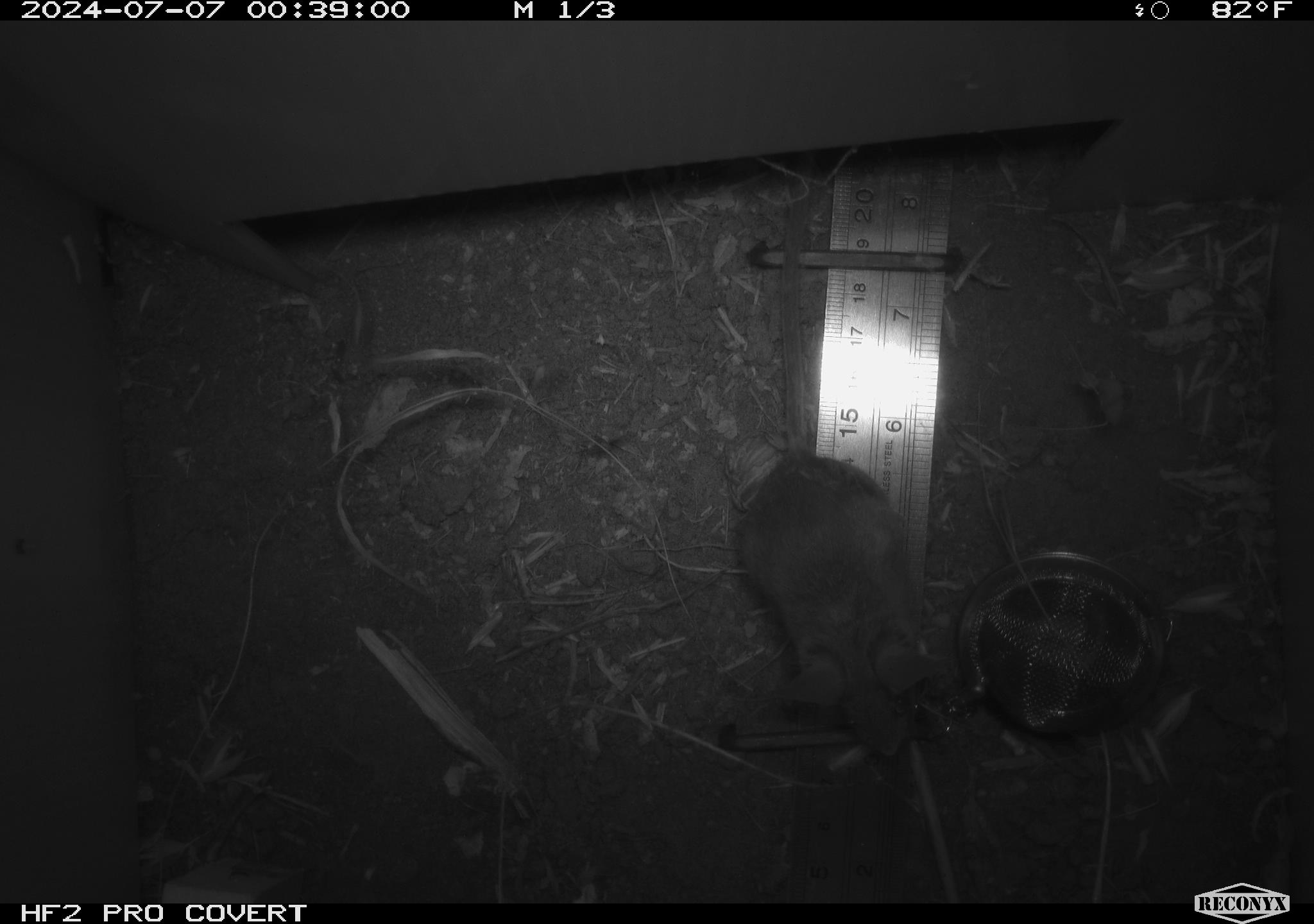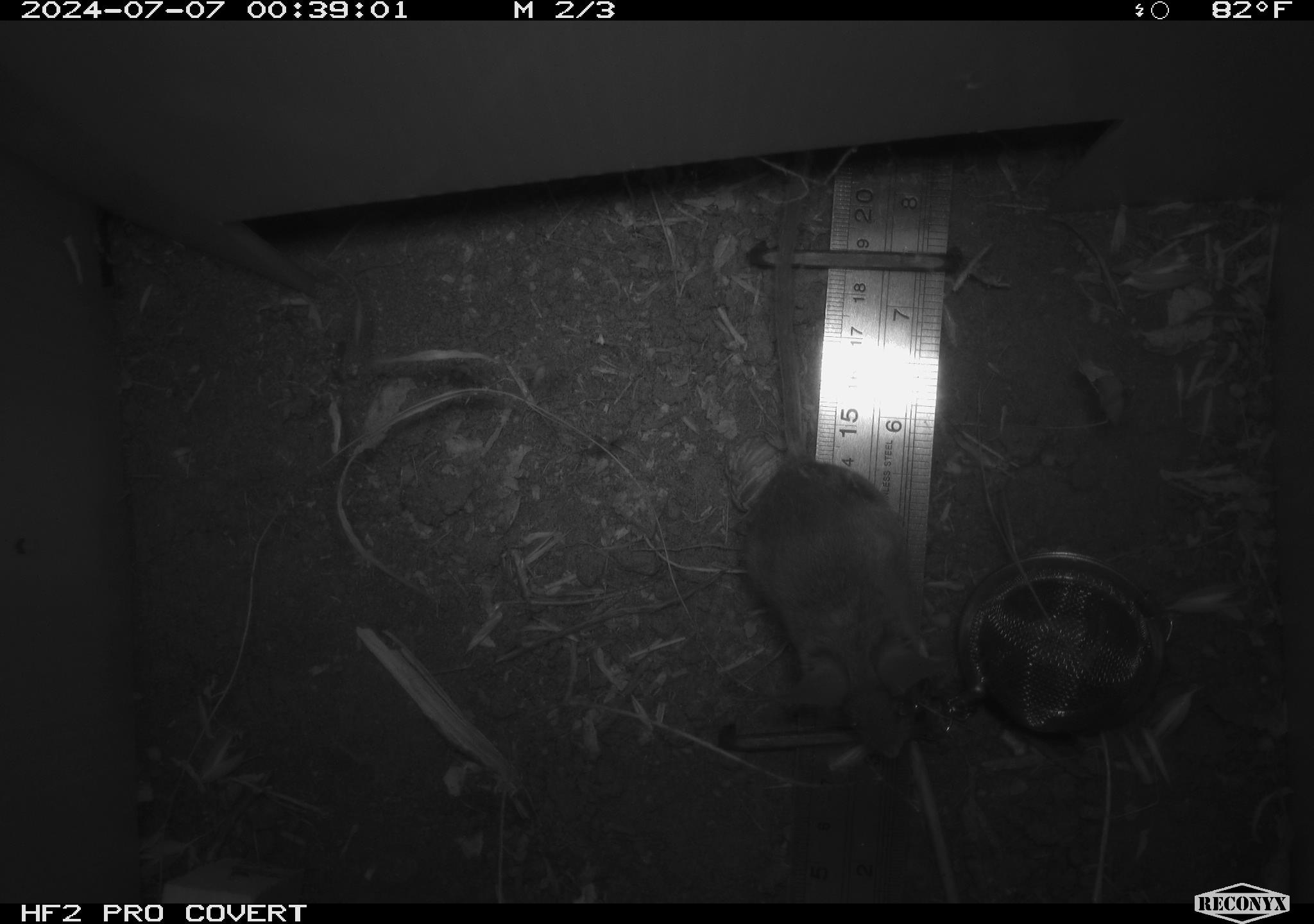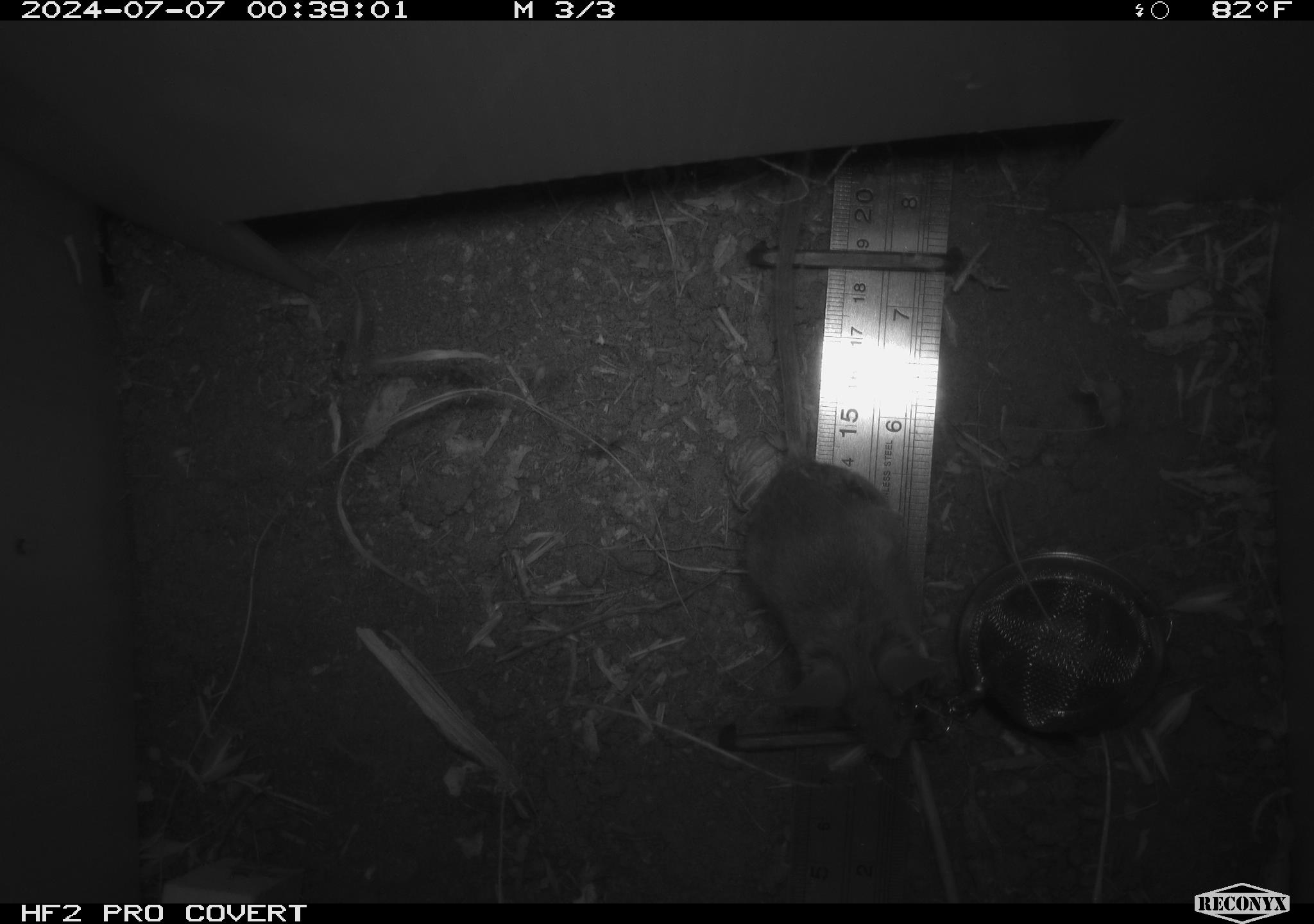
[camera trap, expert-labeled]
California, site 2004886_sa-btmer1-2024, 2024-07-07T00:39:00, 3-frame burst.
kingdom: Animalia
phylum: Chordata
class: Mammalia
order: Rodentia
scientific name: Rodentia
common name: mouse species